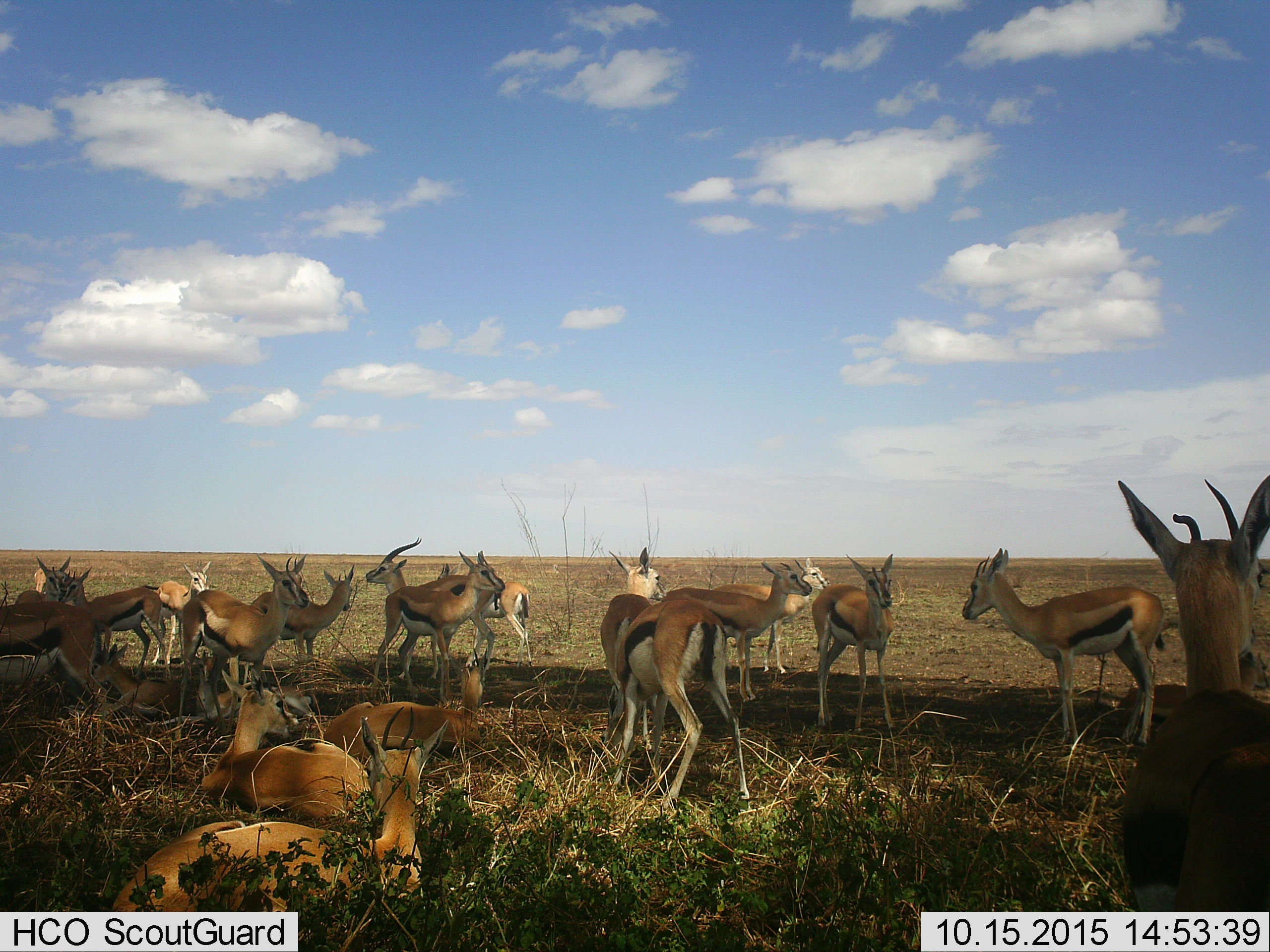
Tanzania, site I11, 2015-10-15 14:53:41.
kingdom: Animalia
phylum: Chordata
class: Mammalia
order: Artiodactyla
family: Bovidae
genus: Eudorcas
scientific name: Eudorcas thomsonii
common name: thomson's gazelle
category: gazellethomsons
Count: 11-50.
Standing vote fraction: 100%.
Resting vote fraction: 86%.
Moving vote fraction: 0%.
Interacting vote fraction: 14%.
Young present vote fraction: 43%.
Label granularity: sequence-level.